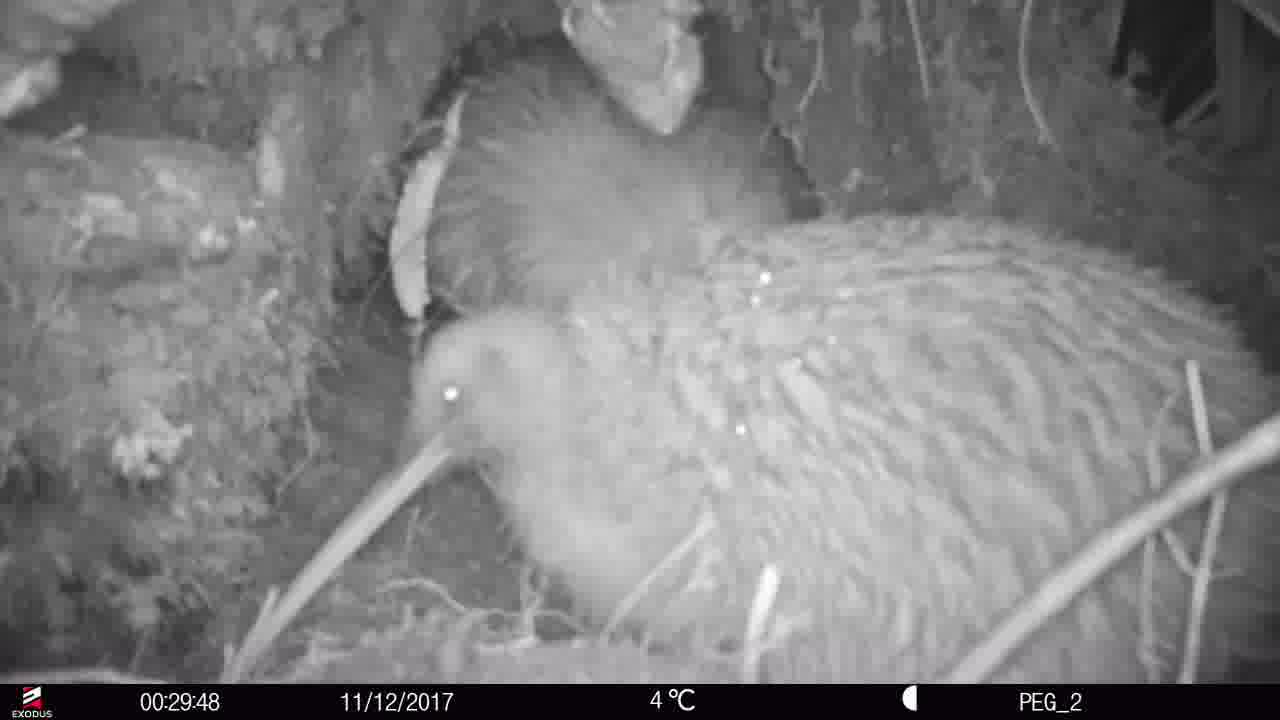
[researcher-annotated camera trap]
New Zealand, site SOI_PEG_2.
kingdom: Animalia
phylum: Chordata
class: Aves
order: Apterygiformes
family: Apterygidae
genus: Apteryx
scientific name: Apteryx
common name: kiwi